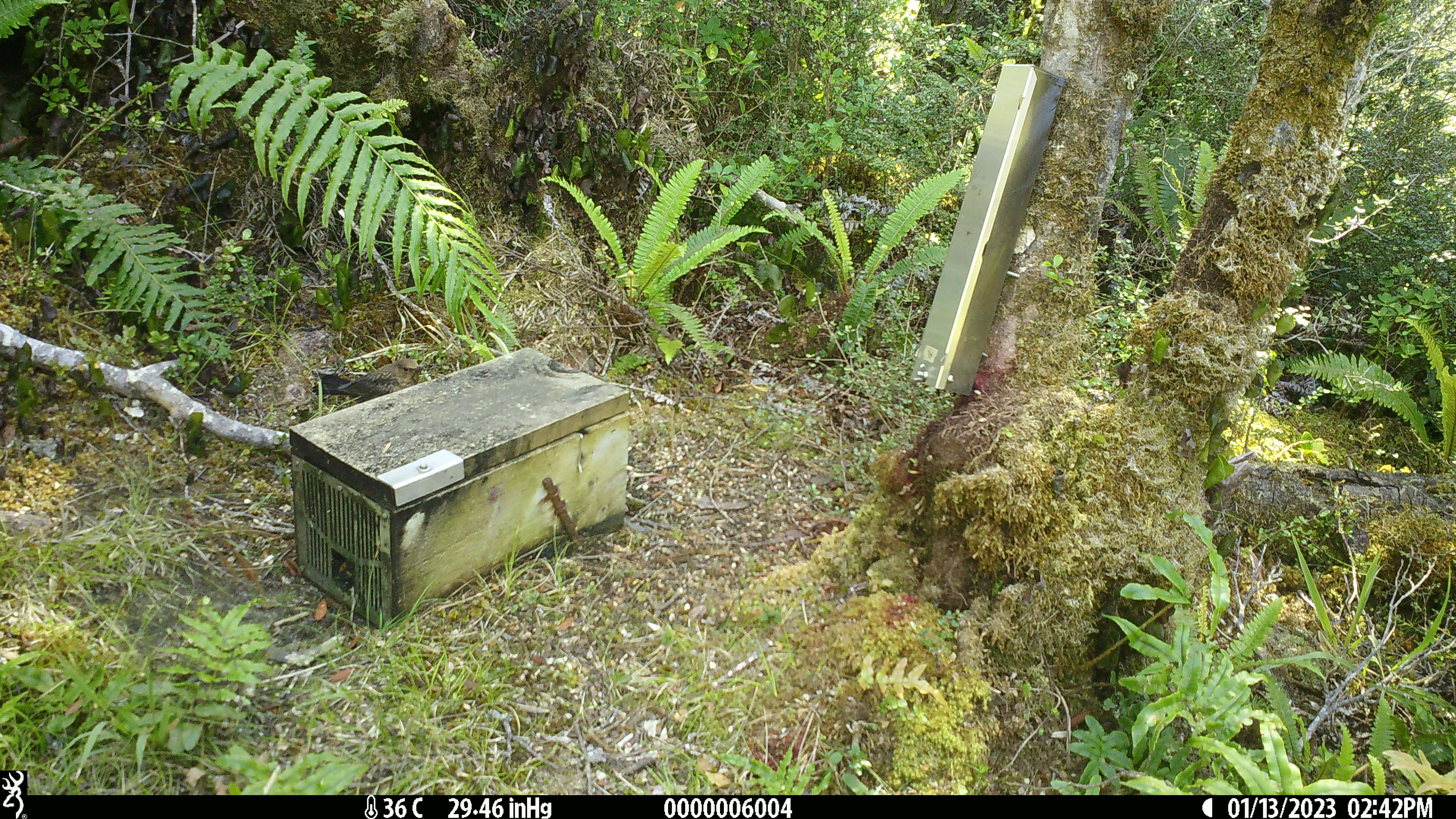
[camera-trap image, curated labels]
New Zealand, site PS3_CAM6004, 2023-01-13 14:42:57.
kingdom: Animalia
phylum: Chordata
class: Aves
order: Passeriformes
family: Turdidae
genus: Turdus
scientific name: Turdus merula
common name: eurasian blackbird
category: blackbird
Blackbird (eurasian blackbird) (Turdus merula).